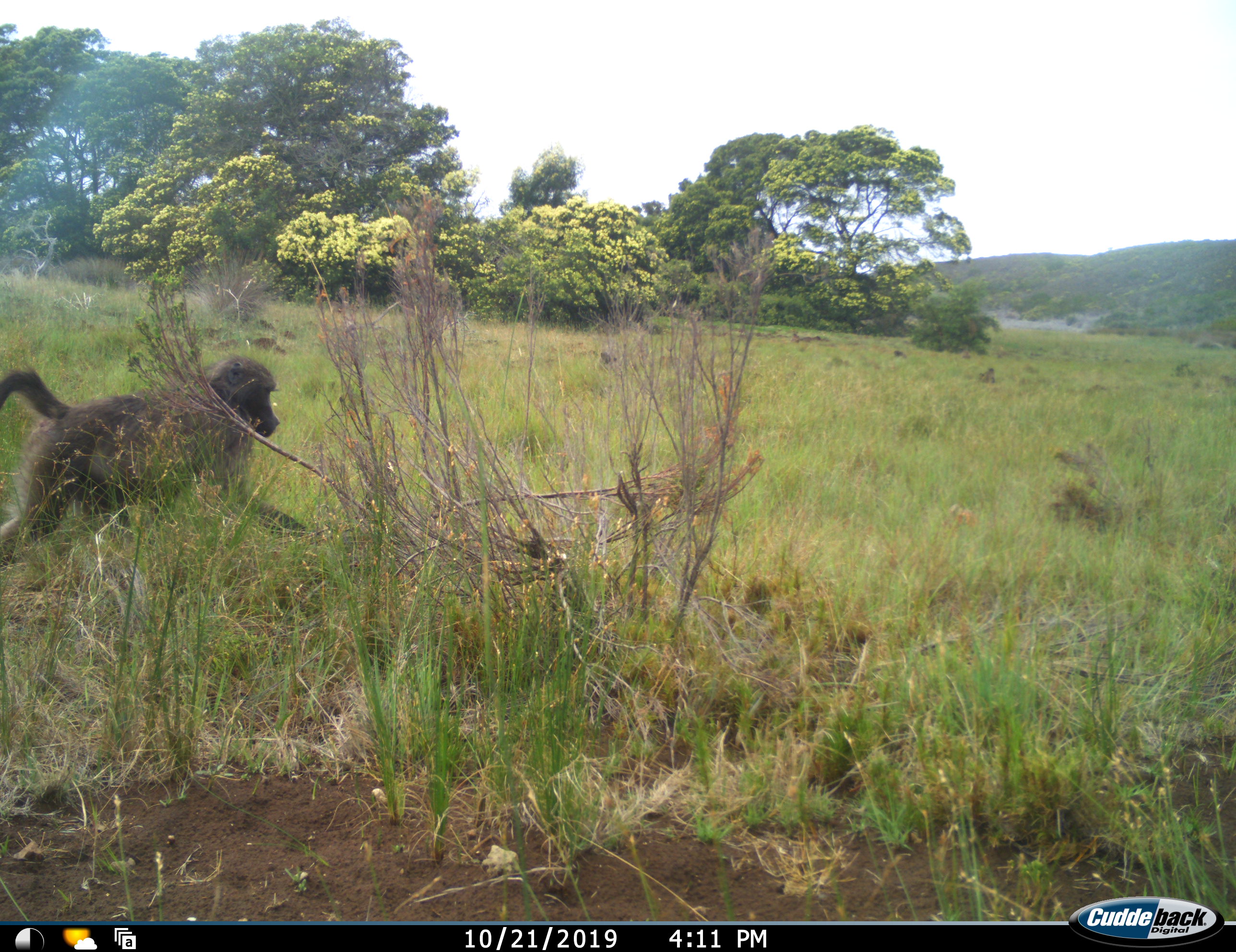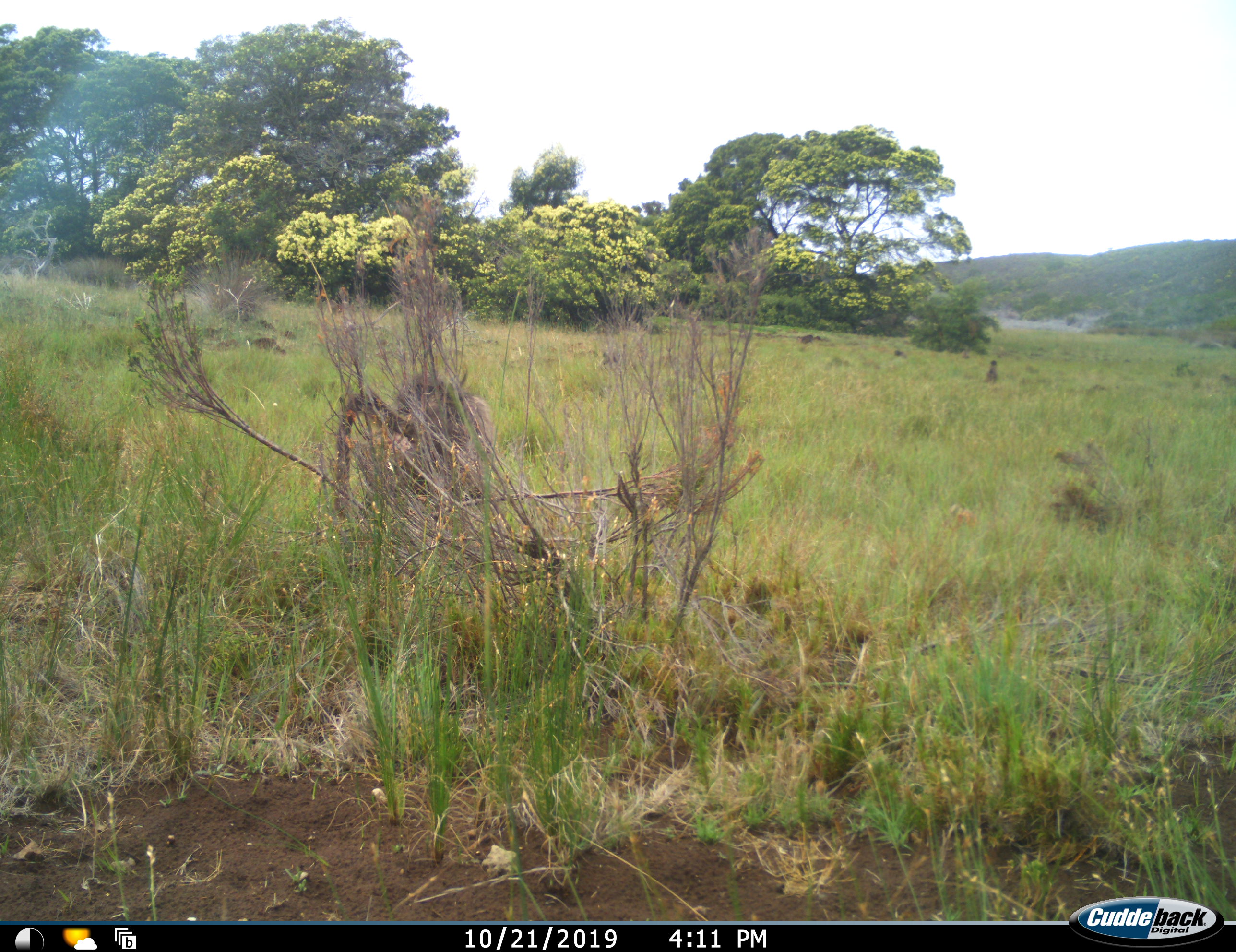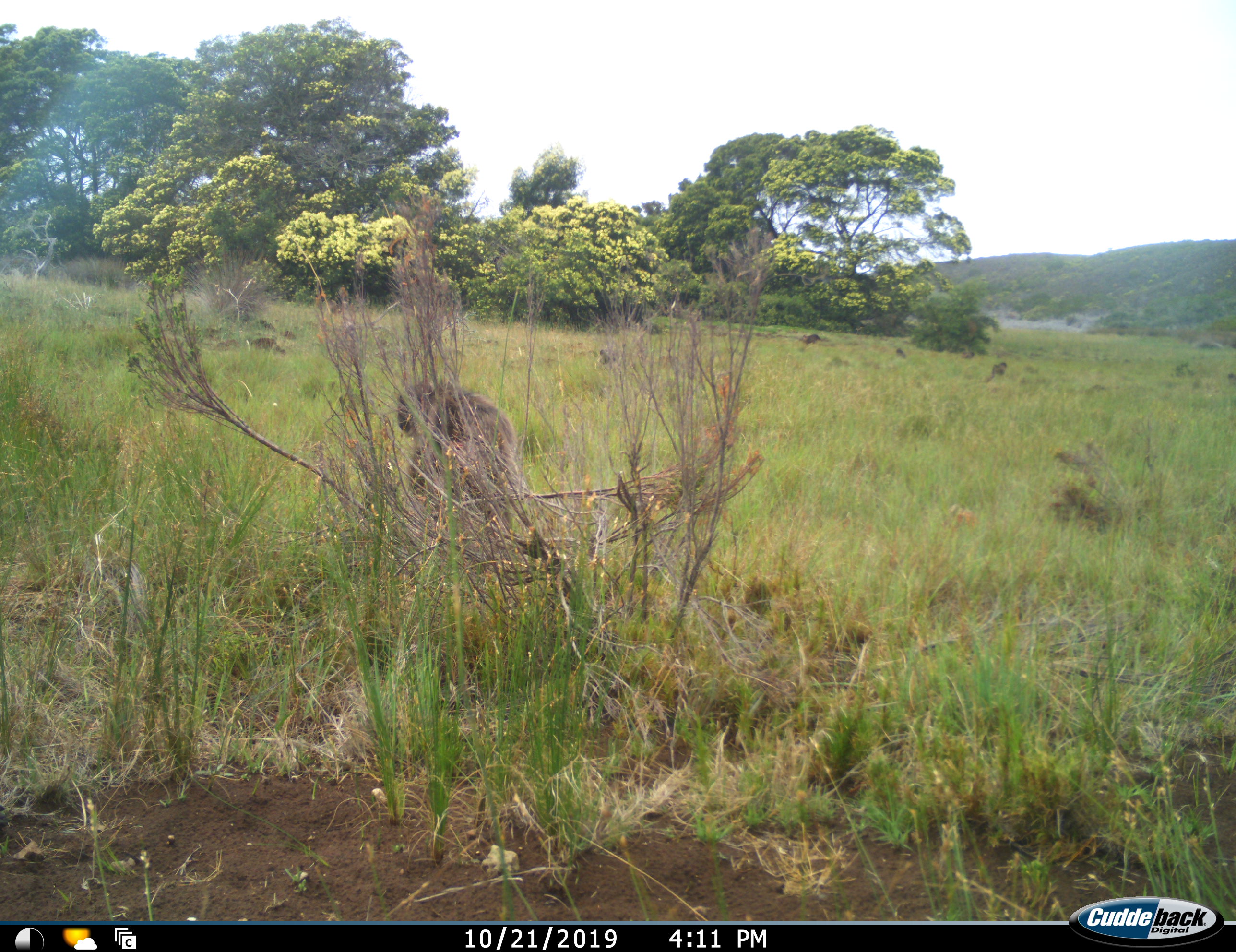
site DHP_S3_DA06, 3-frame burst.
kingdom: Animalia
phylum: Chordata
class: Mammalia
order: Primates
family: Cercopithecidae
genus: Papio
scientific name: Papio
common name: baboon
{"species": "baboon (Papio)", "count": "6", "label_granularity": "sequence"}